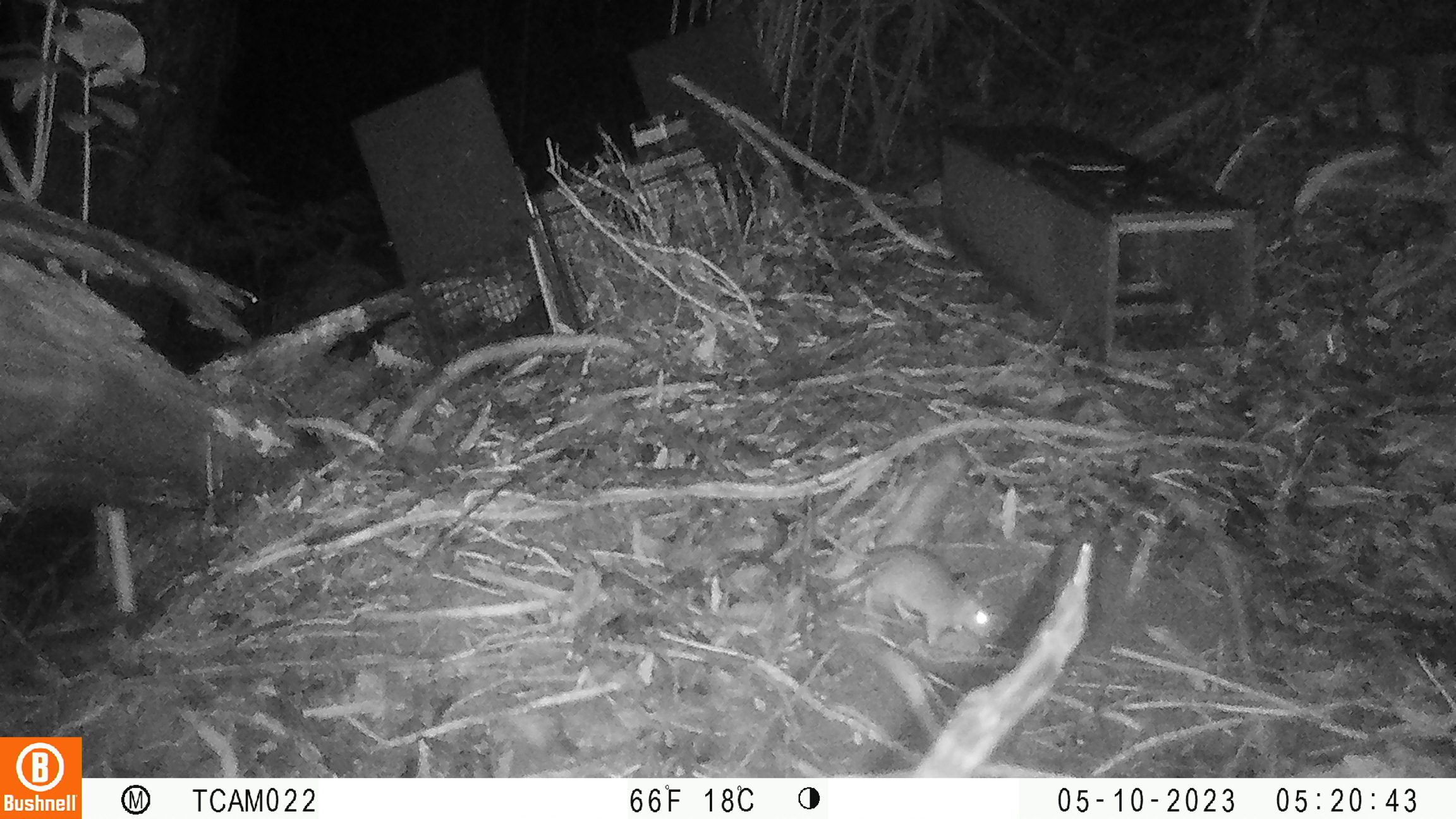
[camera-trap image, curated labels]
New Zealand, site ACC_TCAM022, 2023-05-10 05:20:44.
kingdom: Animalia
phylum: Chordata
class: Mammalia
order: Rodentia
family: Muridae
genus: Rattus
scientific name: Rattus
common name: rat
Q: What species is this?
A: Rat (Rattus).